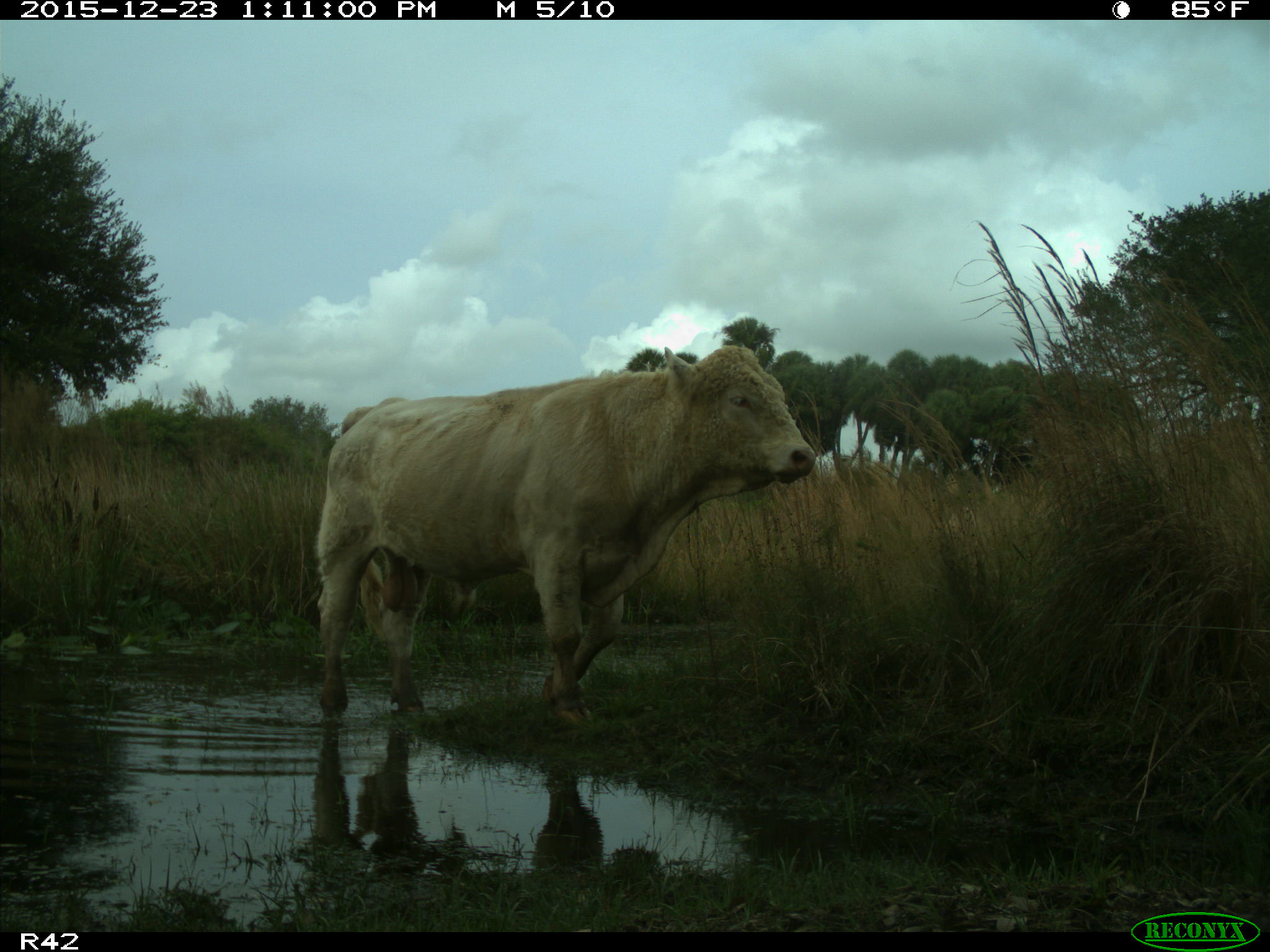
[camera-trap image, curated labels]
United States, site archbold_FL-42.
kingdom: Animalia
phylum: Chordata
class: Mammalia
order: Artiodactyla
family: Bovidae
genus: Bos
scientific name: Bos taurus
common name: domestic cow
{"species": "Bos taurus (domestic cow)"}